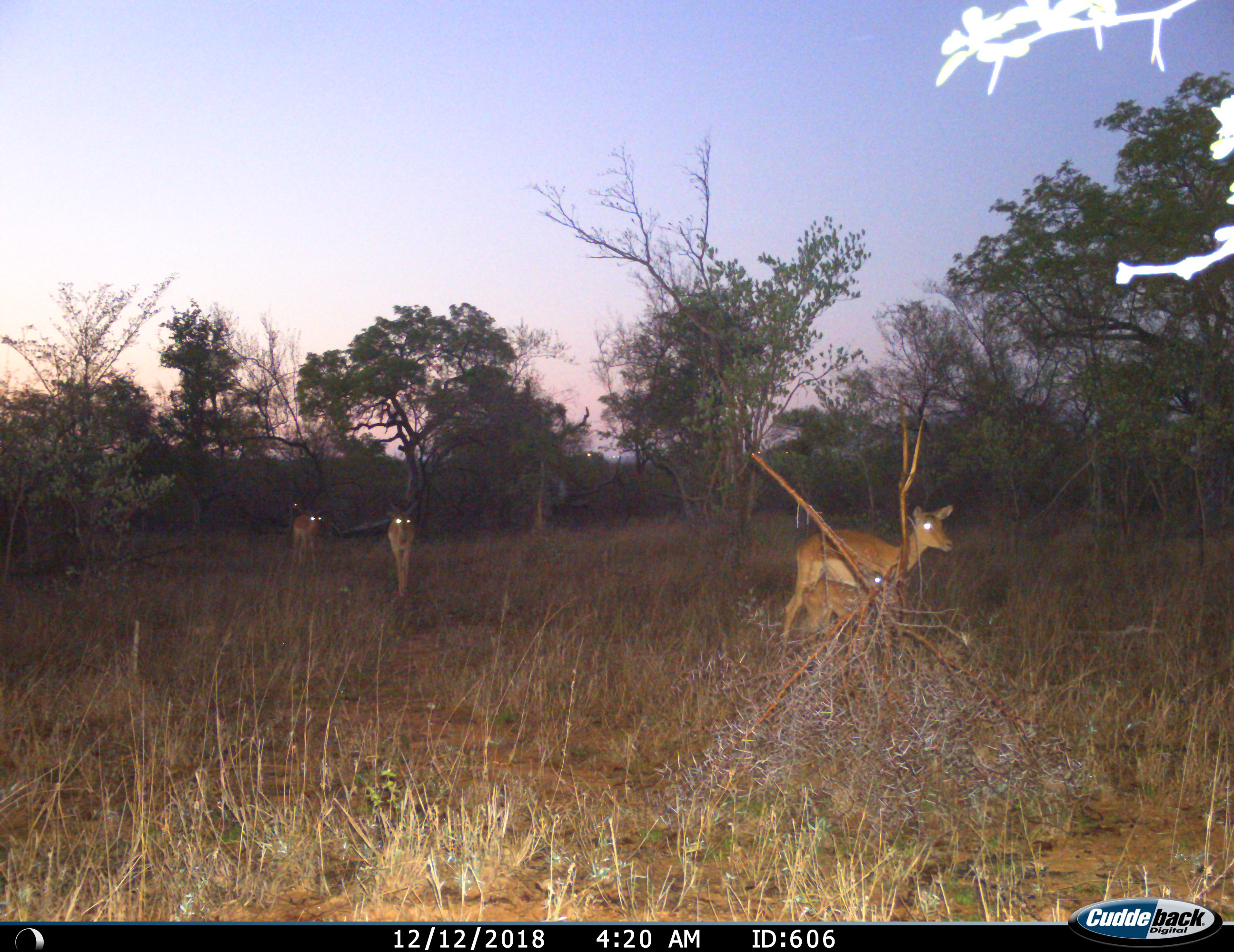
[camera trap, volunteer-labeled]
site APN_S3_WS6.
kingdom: Animalia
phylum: Chordata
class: Mammalia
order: Artiodactyla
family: Bovidae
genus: Aepyceros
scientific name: Aepyceros melampus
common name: impala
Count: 4.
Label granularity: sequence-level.